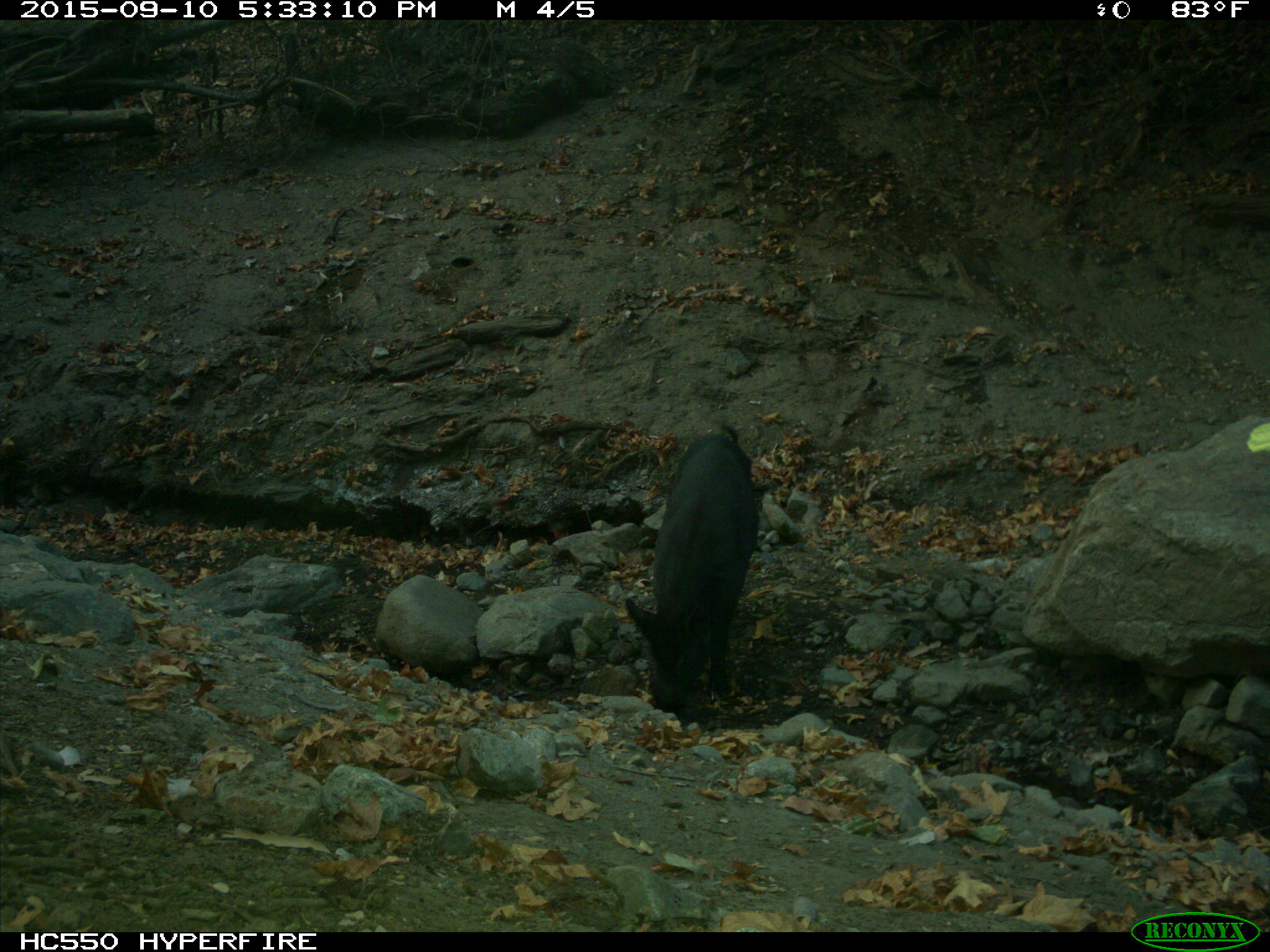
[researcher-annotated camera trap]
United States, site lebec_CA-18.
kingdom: Animalia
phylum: Chordata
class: Mammalia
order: Artiodactyla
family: Suidae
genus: Sus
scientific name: Sus scrofa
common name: wild boar